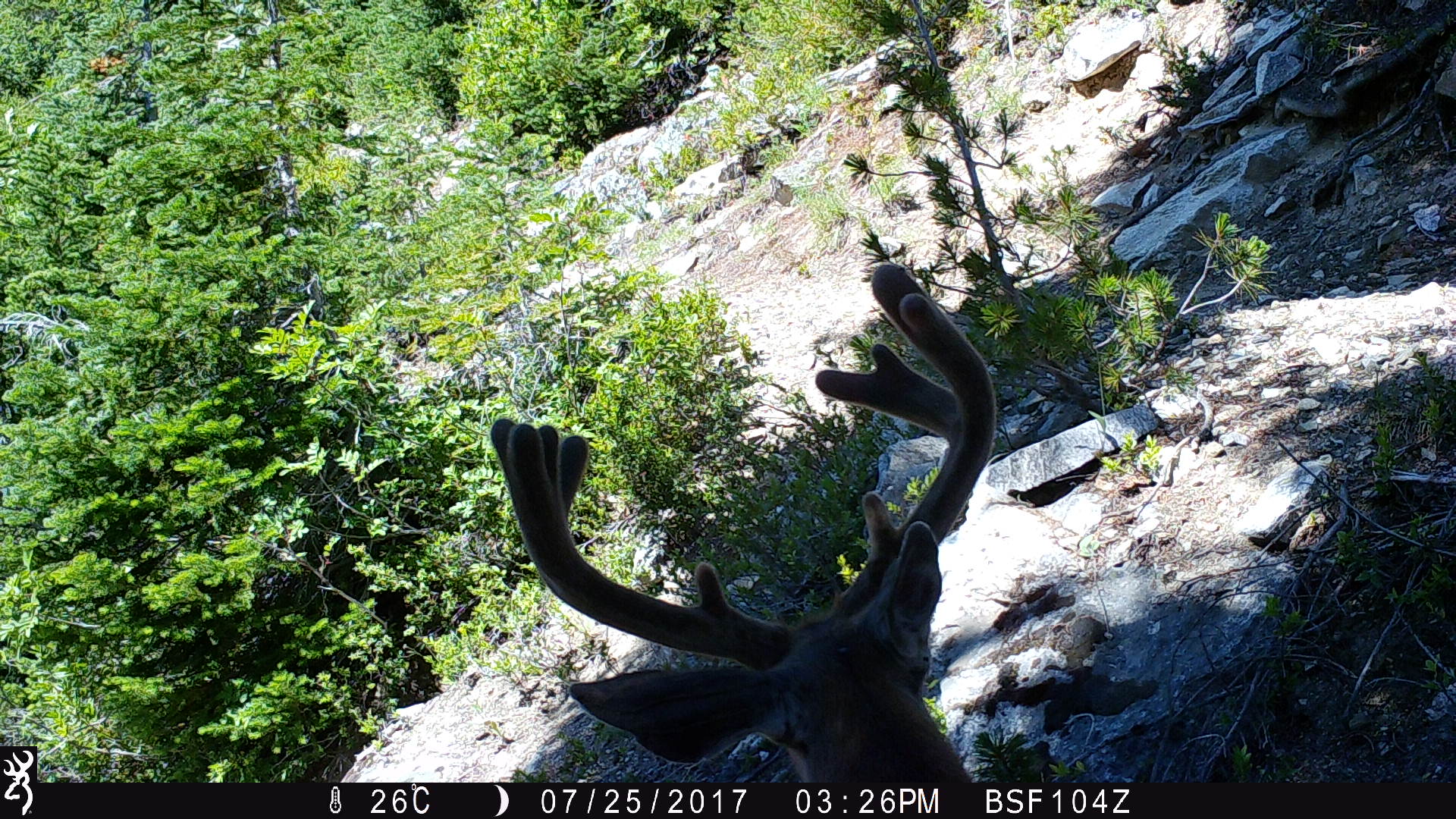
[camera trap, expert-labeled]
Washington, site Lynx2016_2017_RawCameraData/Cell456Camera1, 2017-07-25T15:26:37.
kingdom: Animalia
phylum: Chordata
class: Mammalia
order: Artiodactyla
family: Cervidae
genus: Odocoileus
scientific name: Odocoileus hemionus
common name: mule deer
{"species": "Odocoileus hemionus (mule deer)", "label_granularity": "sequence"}